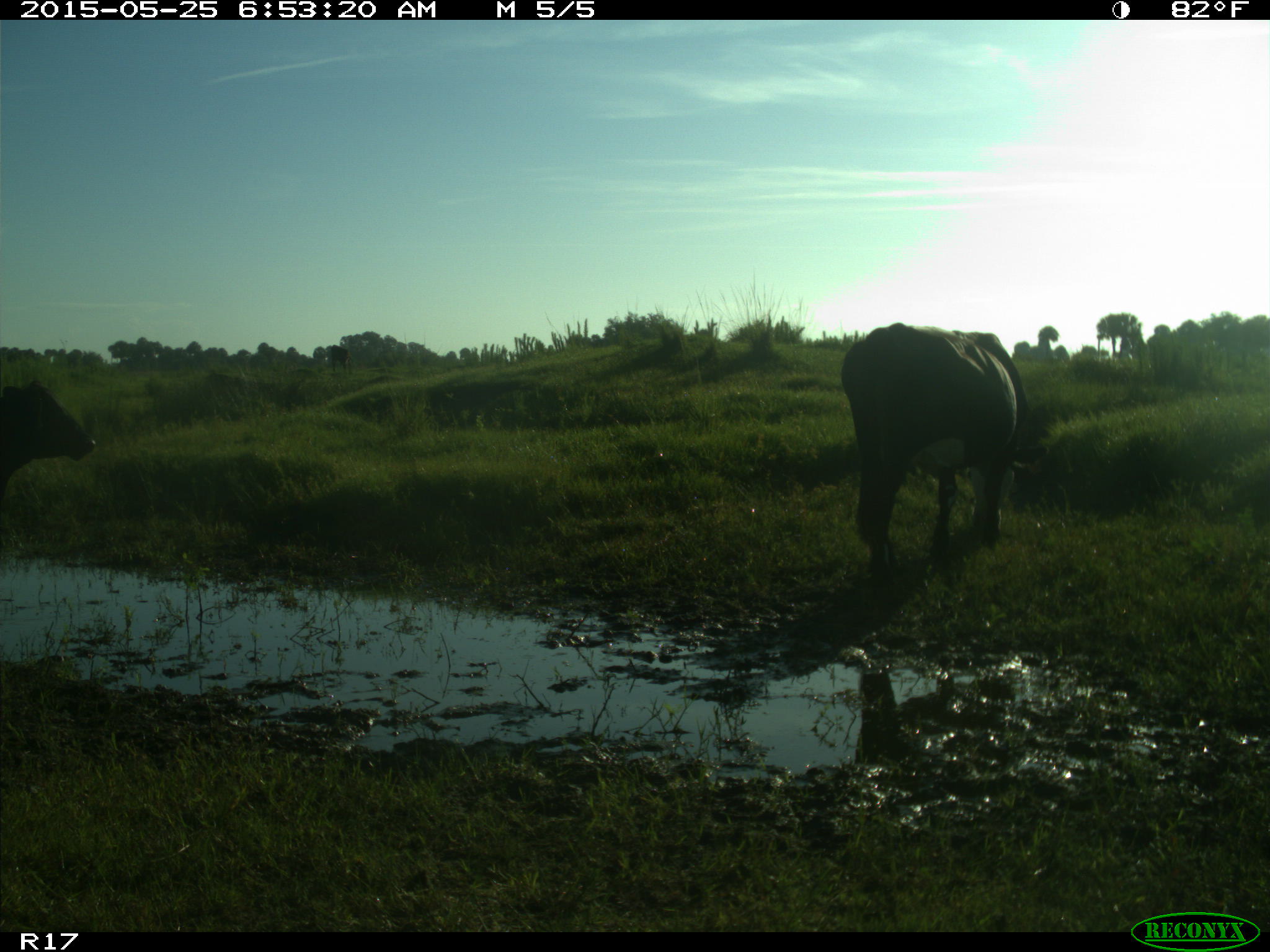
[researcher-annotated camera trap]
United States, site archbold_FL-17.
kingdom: Animalia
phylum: Chordata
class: Mammalia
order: Artiodactyla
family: Bovidae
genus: Bos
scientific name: Bos taurus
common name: domestic cow